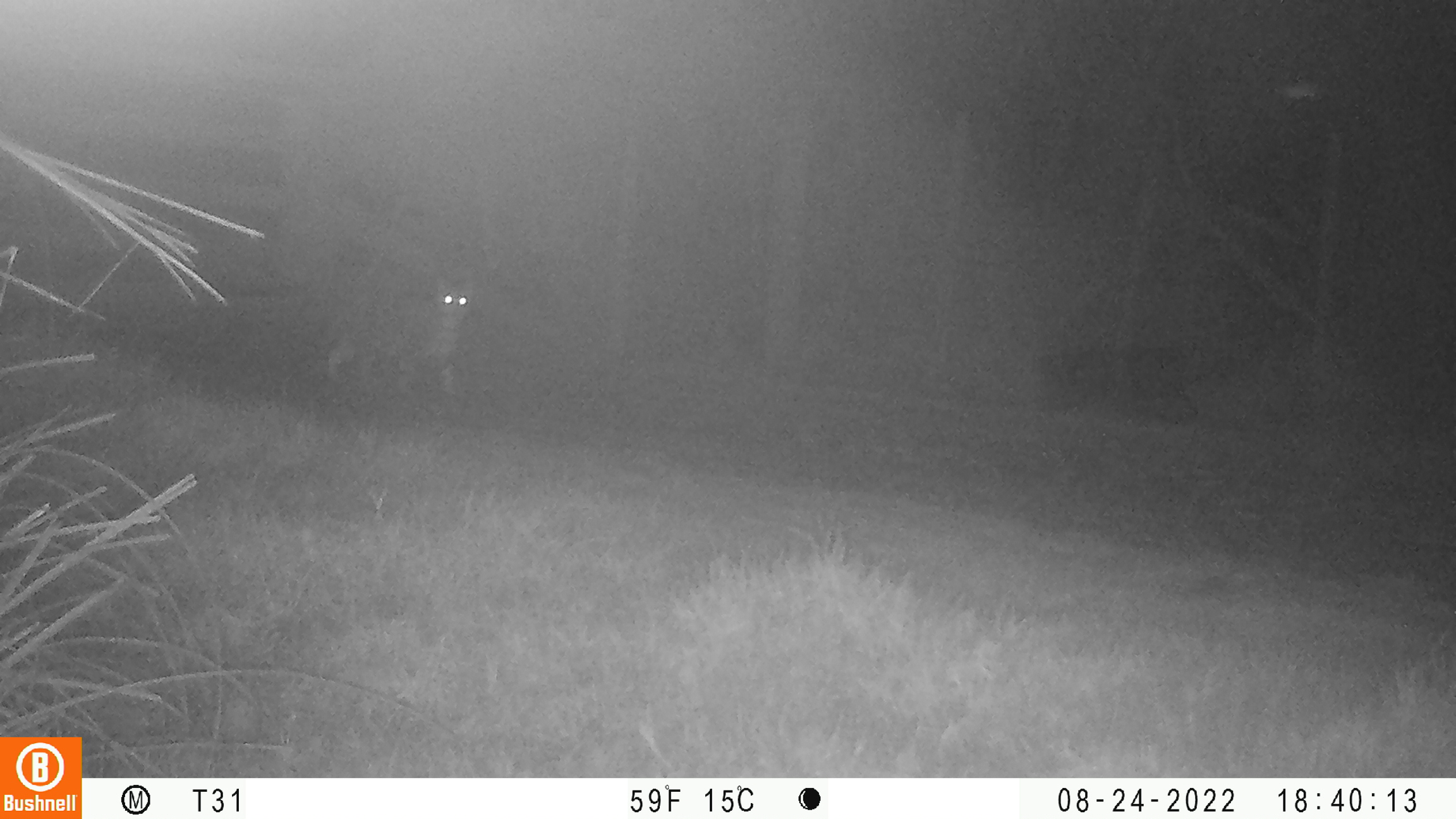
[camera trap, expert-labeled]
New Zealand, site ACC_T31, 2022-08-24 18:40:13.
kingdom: Animalia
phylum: Chordata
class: Mammalia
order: Carnivora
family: Felidae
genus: Felis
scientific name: Felis catus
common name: domestic cat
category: cat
Cat (domestic cat) (Felis catus).